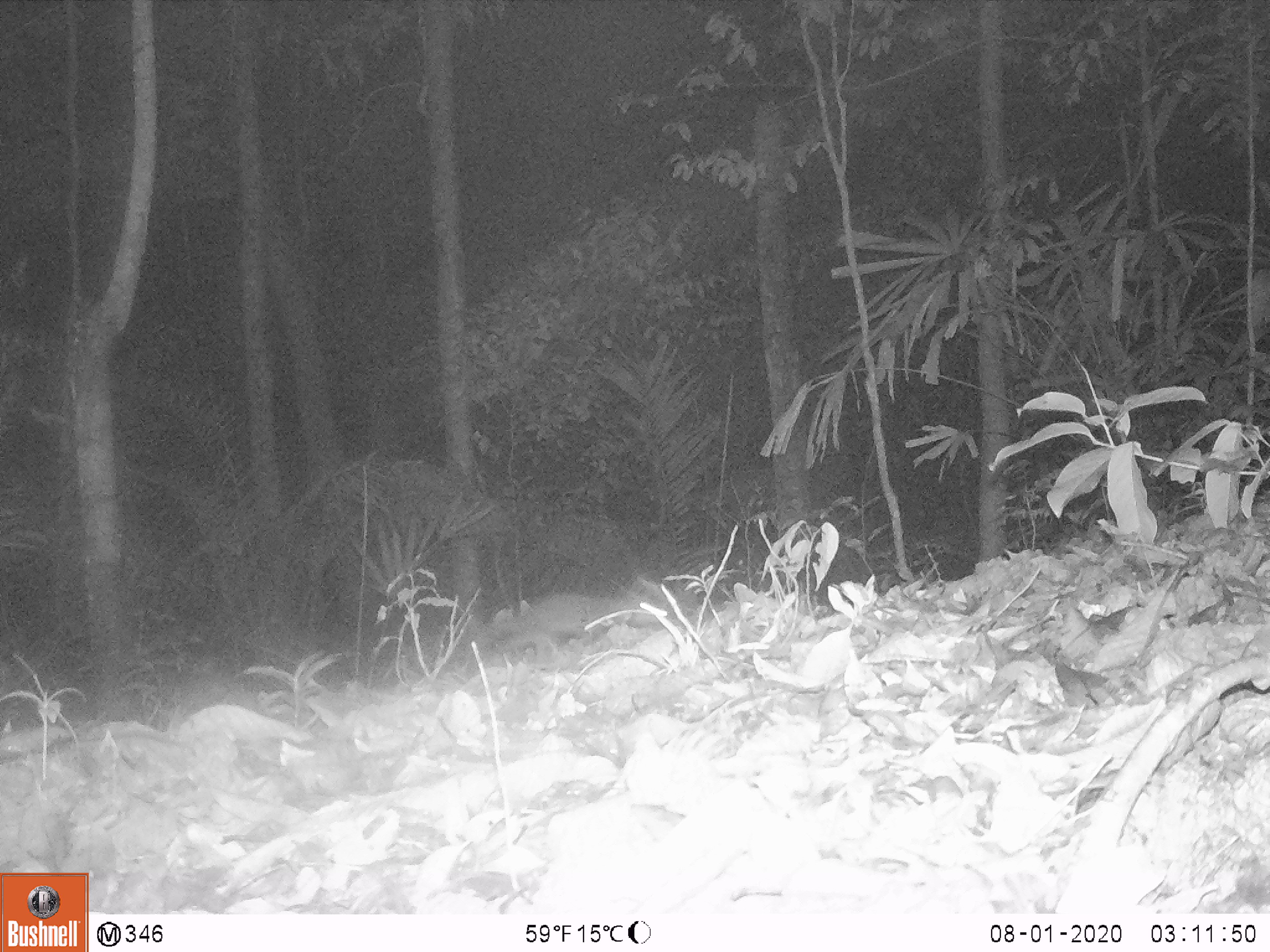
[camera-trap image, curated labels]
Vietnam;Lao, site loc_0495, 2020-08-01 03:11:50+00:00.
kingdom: Animalia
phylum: Chordata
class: Mammalia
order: Carnivora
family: Mustelidae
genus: Melogale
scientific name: Melogale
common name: ferret badger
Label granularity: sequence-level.